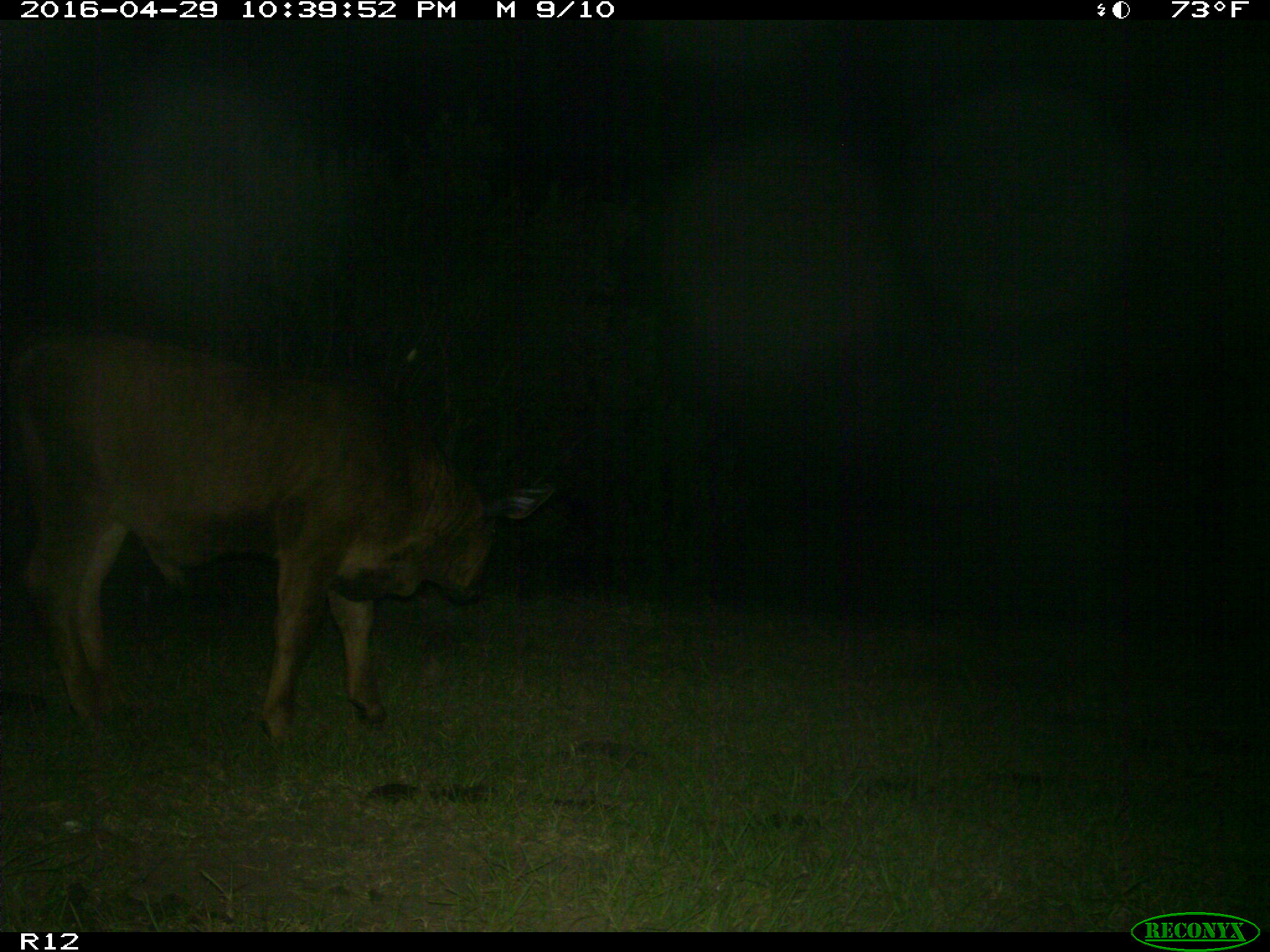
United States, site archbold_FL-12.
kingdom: Animalia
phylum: Chordata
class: Mammalia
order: Artiodactyla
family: Bovidae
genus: Bos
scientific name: Bos taurus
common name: domestic cow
Bos taurus (domestic cow).